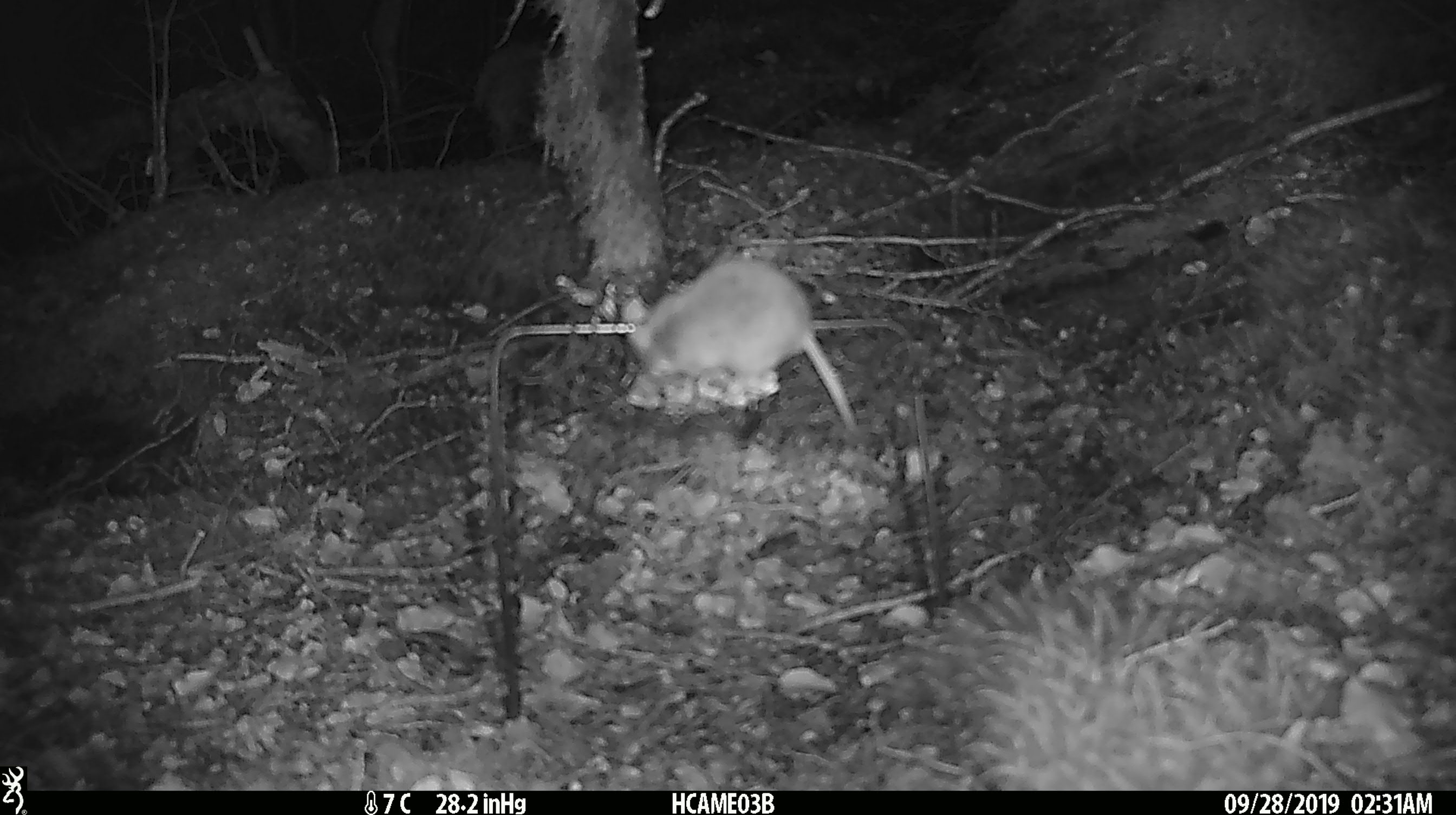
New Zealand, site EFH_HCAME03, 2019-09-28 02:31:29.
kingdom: Animalia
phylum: Chordata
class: Mammalia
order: Rodentia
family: Muridae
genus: Mus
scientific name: Mus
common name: mouse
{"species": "mouse (Mus)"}